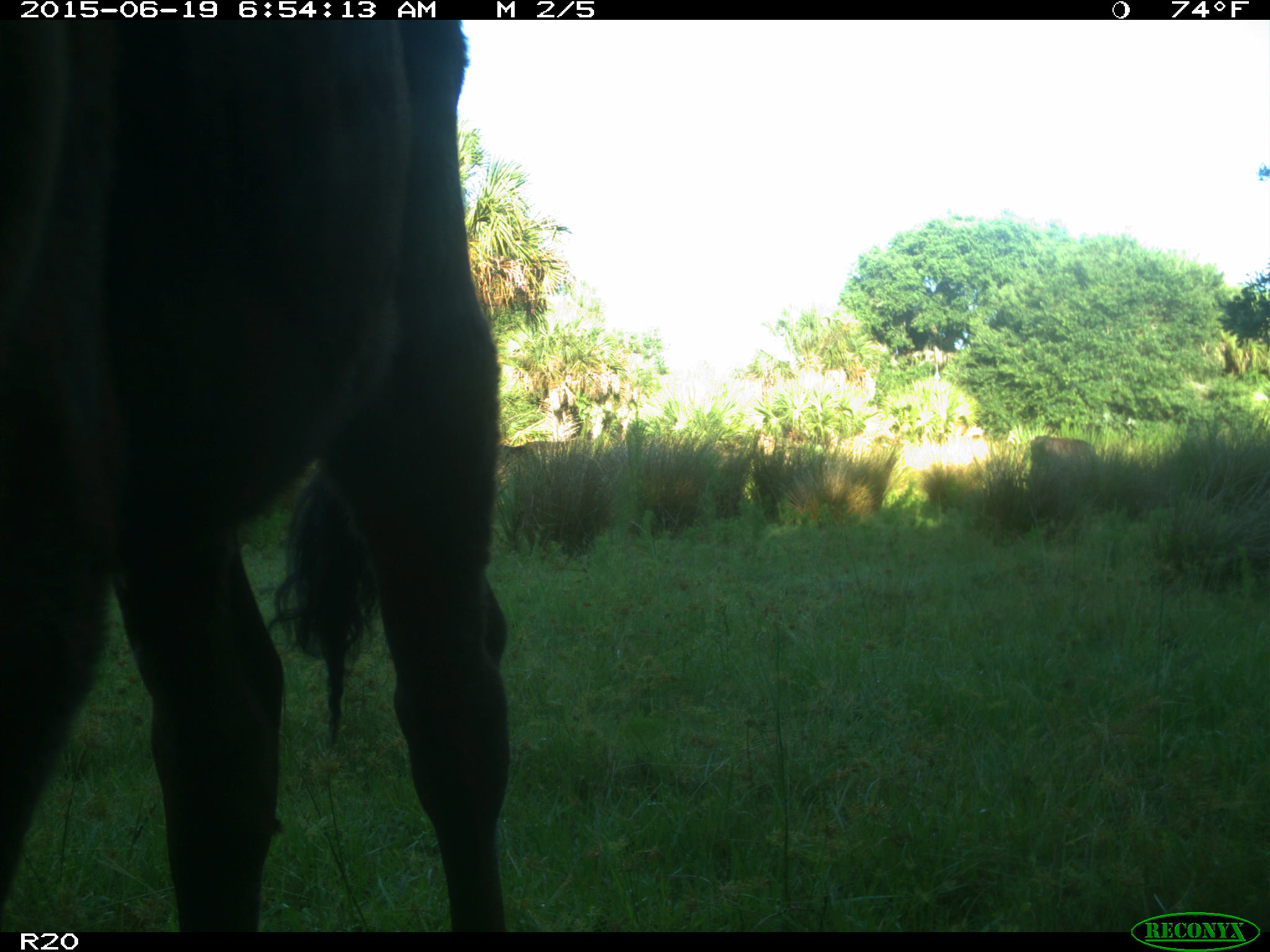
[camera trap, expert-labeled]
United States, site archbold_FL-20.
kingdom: Animalia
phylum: Chordata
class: Mammalia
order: Artiodactyla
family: Bovidae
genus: Bos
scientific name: Bos taurus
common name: domestic cow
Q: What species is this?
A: Bos taurus (domestic cow).